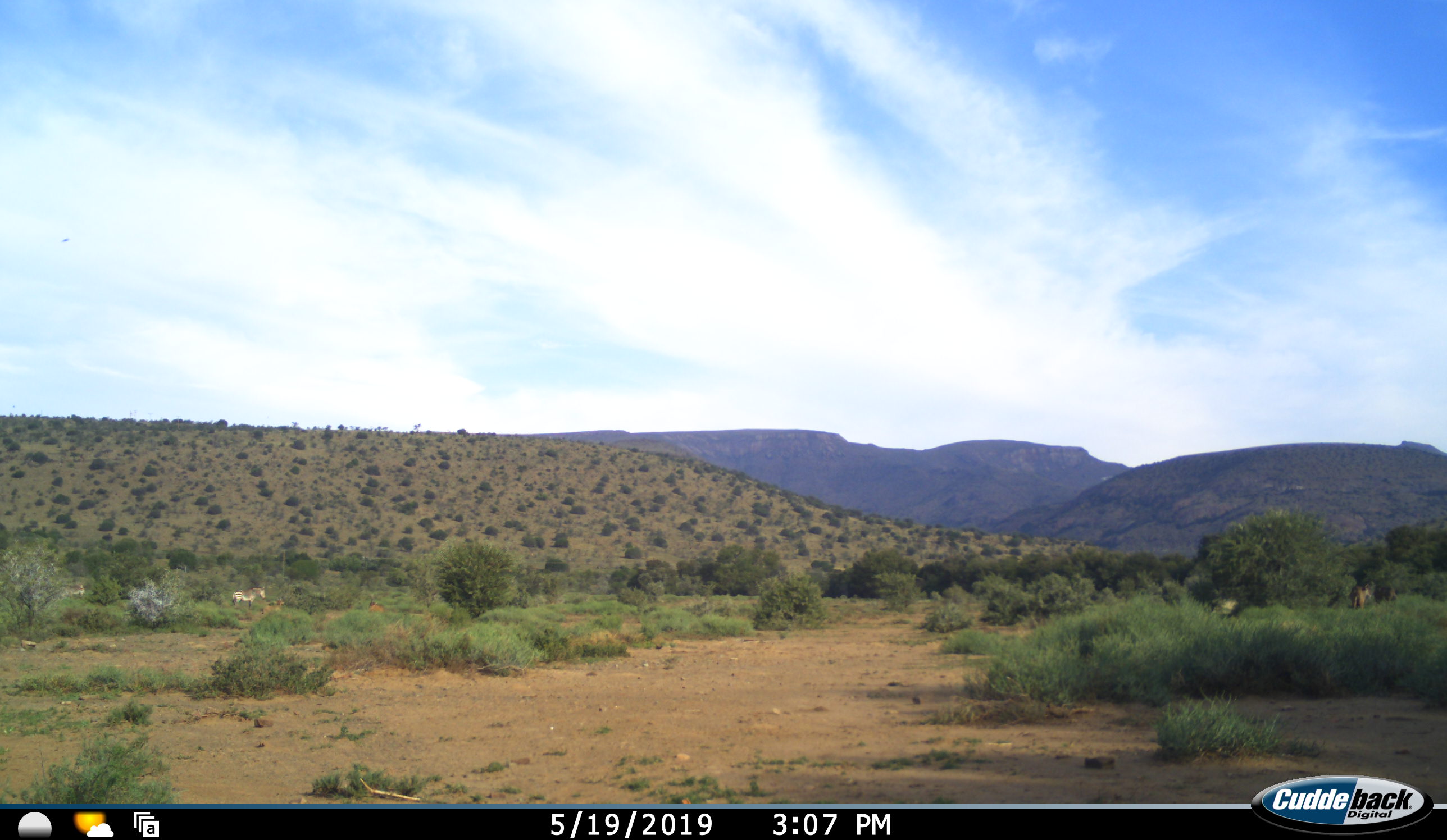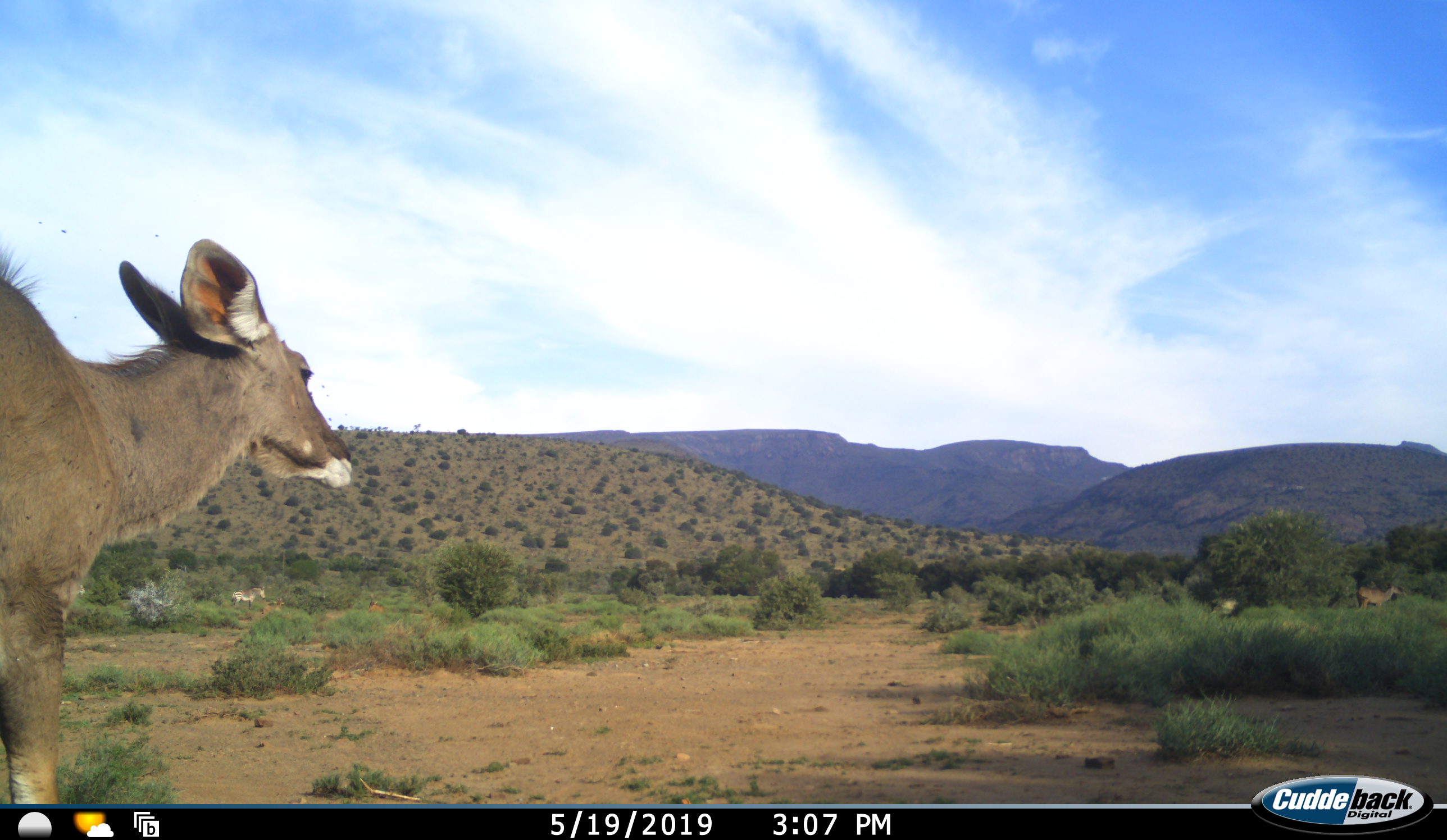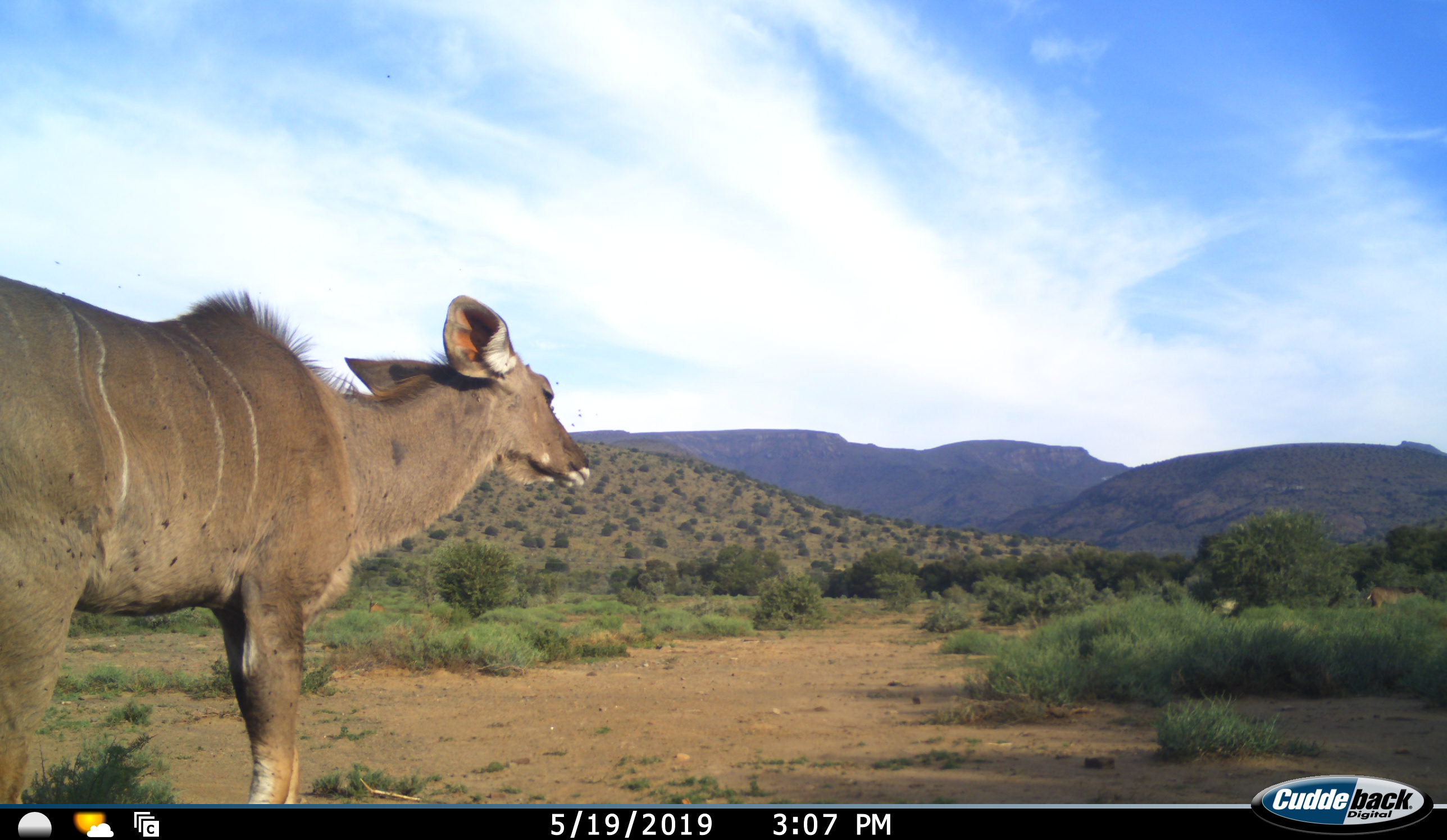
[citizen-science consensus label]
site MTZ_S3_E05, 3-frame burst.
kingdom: Animalia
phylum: Chordata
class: Mammalia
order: Artiodactyla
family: Bovidae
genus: Tragelaphus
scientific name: Tragelaphus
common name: kudu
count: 2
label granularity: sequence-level